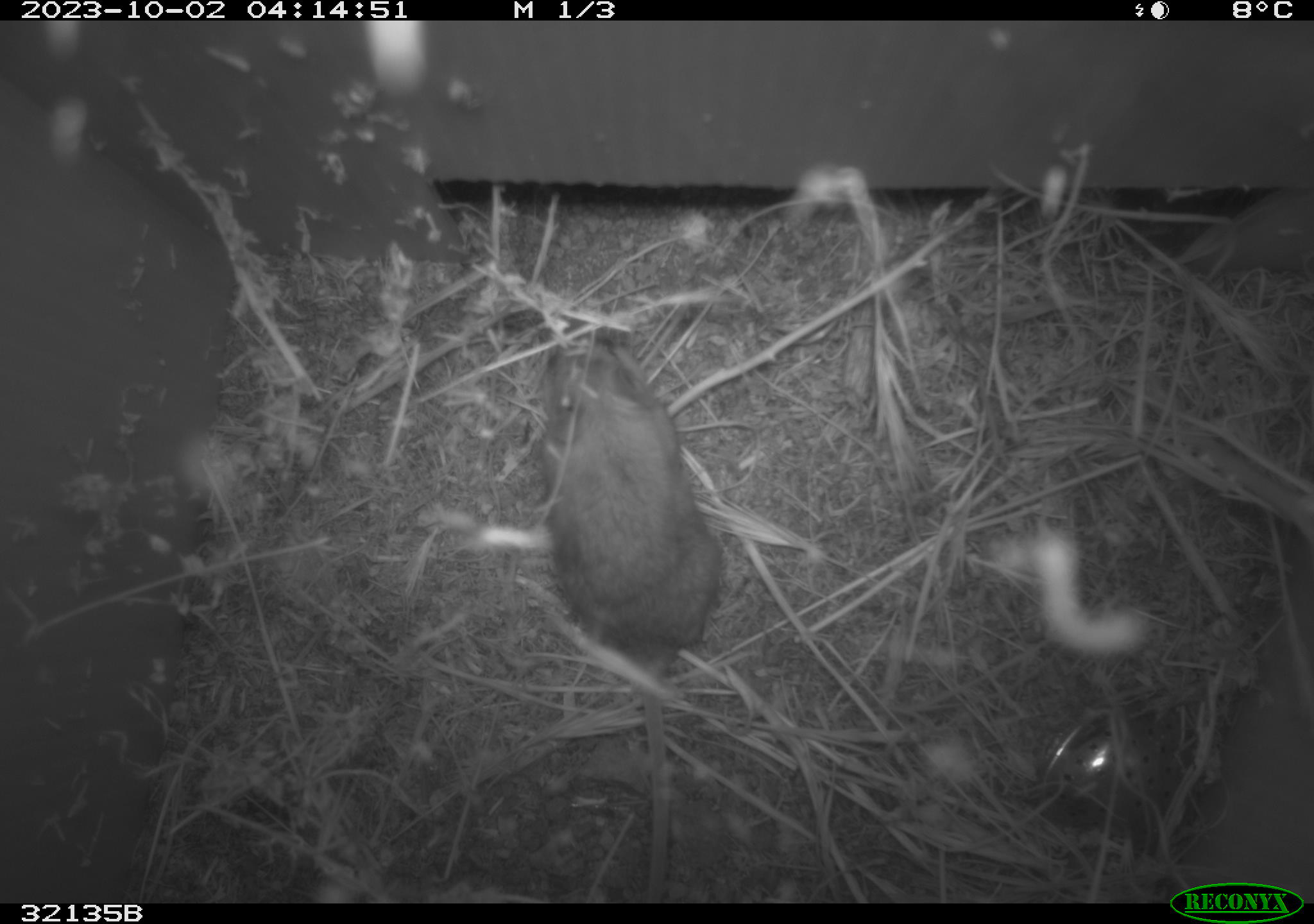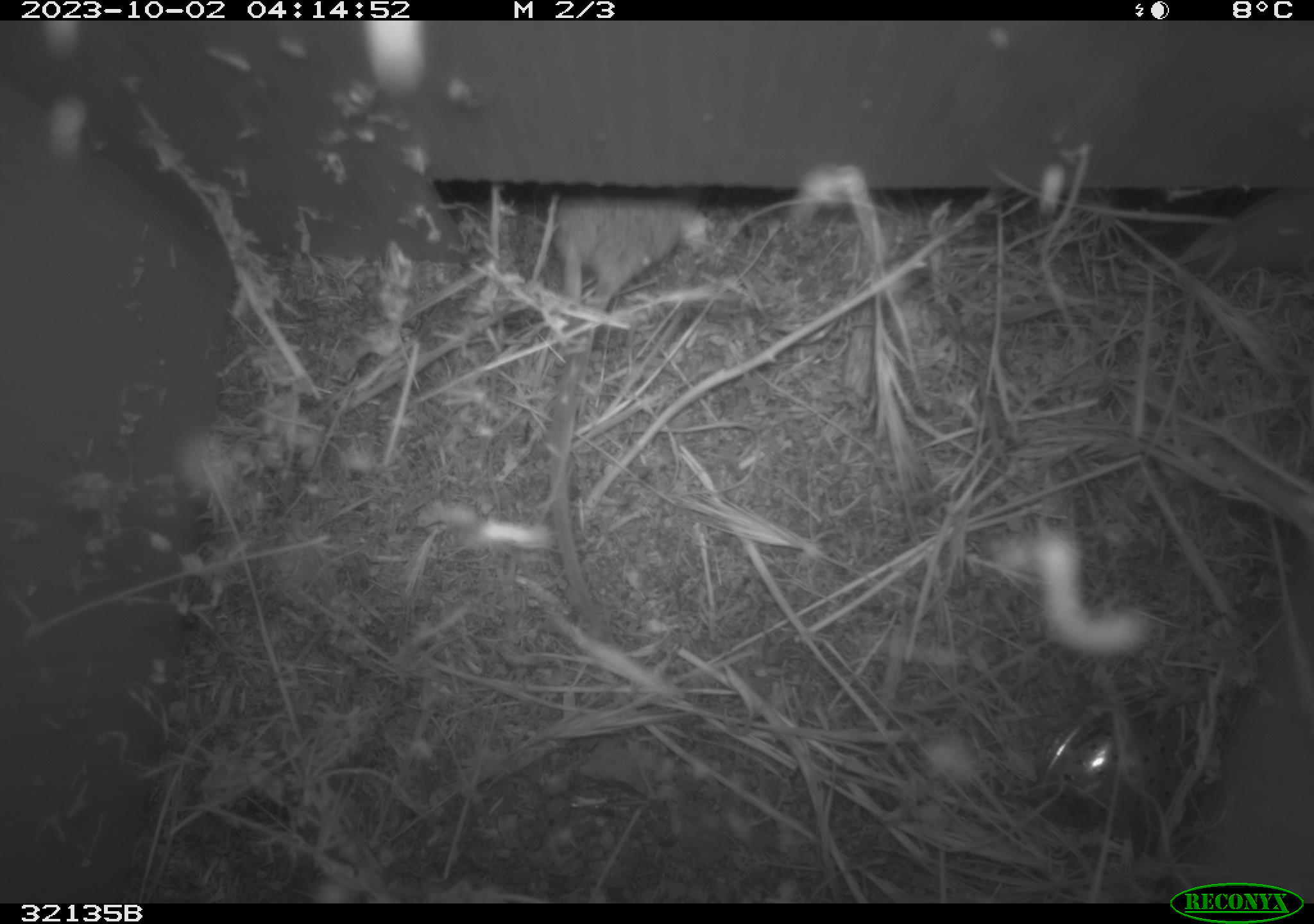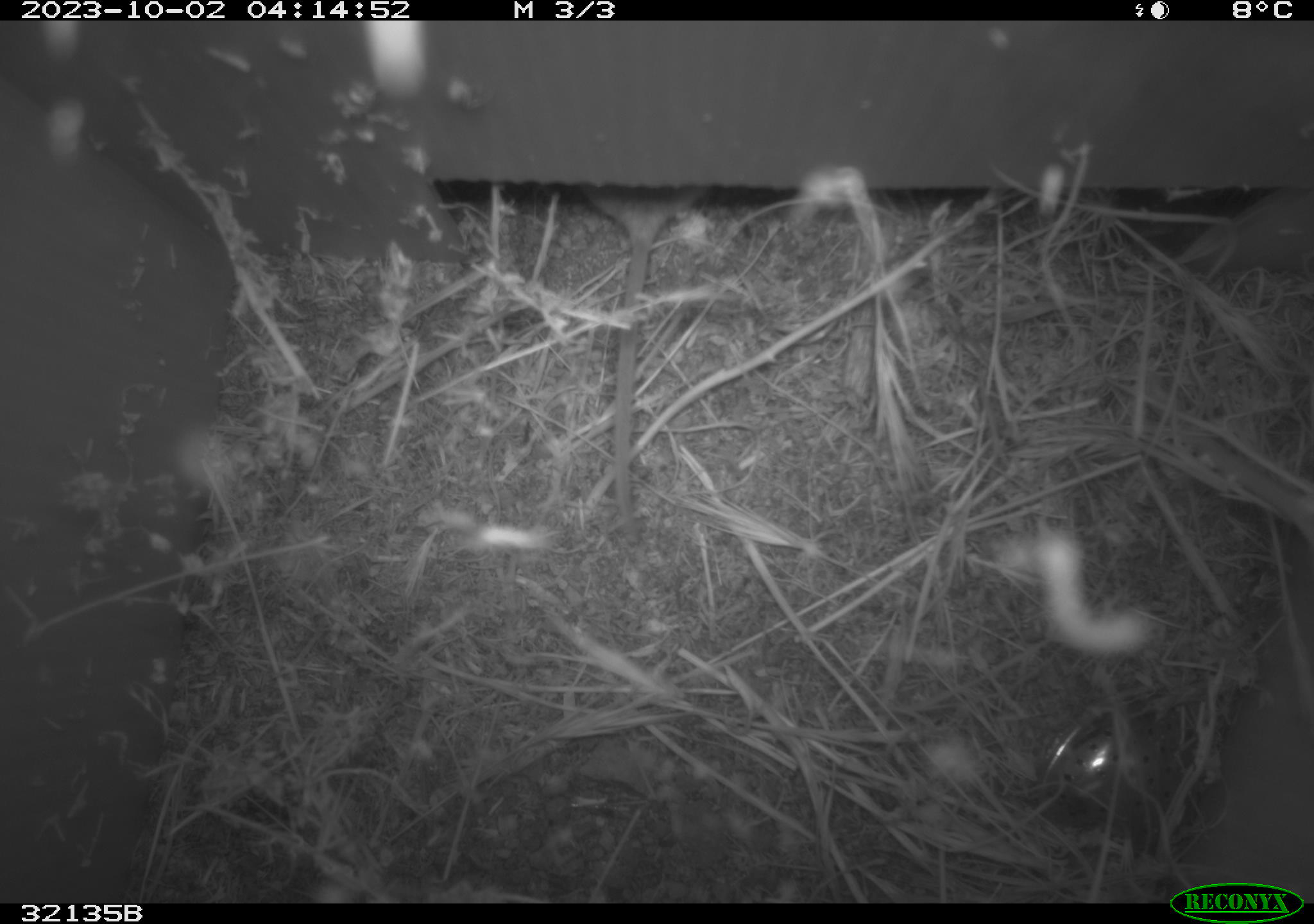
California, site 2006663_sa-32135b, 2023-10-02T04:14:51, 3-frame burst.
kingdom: Animalia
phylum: Chordata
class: Mammalia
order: Rodentia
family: Cricetidae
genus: Peromyscus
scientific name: Peromyscus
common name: deer mice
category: peromyscus species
Peromyscus species (deer mice) (Peromyscus).